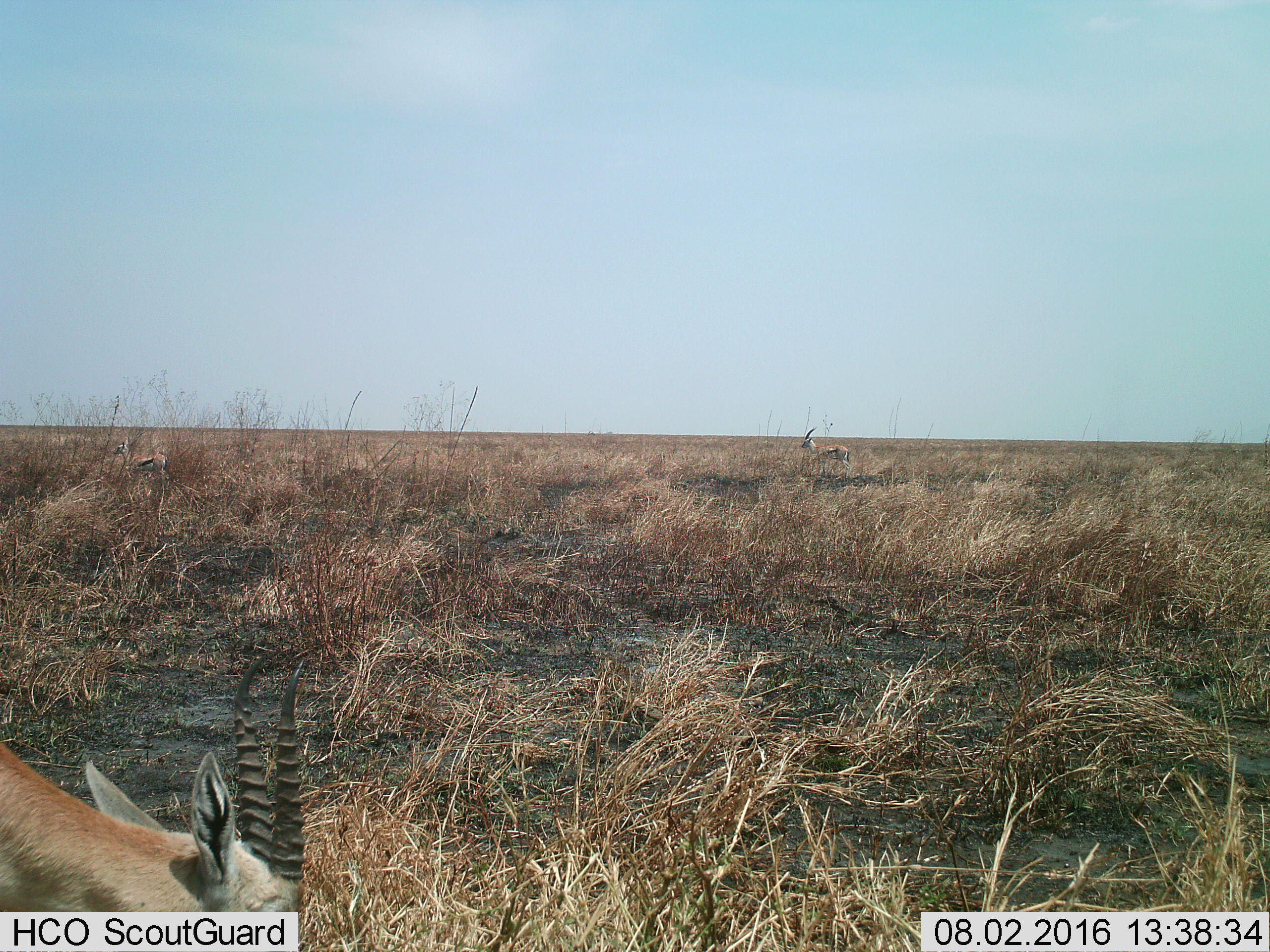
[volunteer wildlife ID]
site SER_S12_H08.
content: unidentified animal